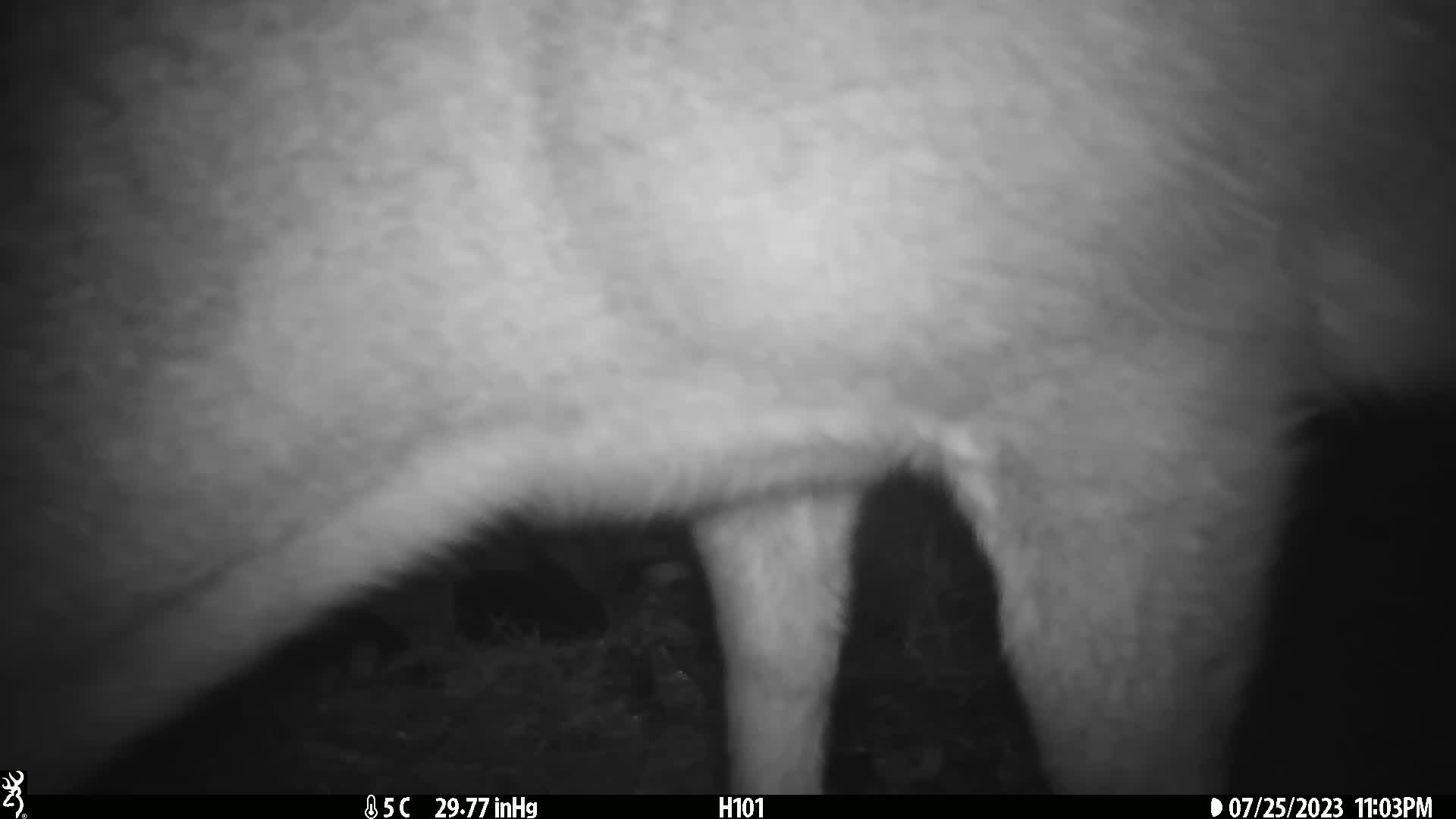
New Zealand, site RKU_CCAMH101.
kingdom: Animalia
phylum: Chordata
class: Mammalia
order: Artiodactyla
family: Cervidae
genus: Odocoileus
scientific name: Odocoileus virginianus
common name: white-tailed deer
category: white tailed deer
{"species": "white tailed deer (white-tailed deer) (Odocoileus virginianus)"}